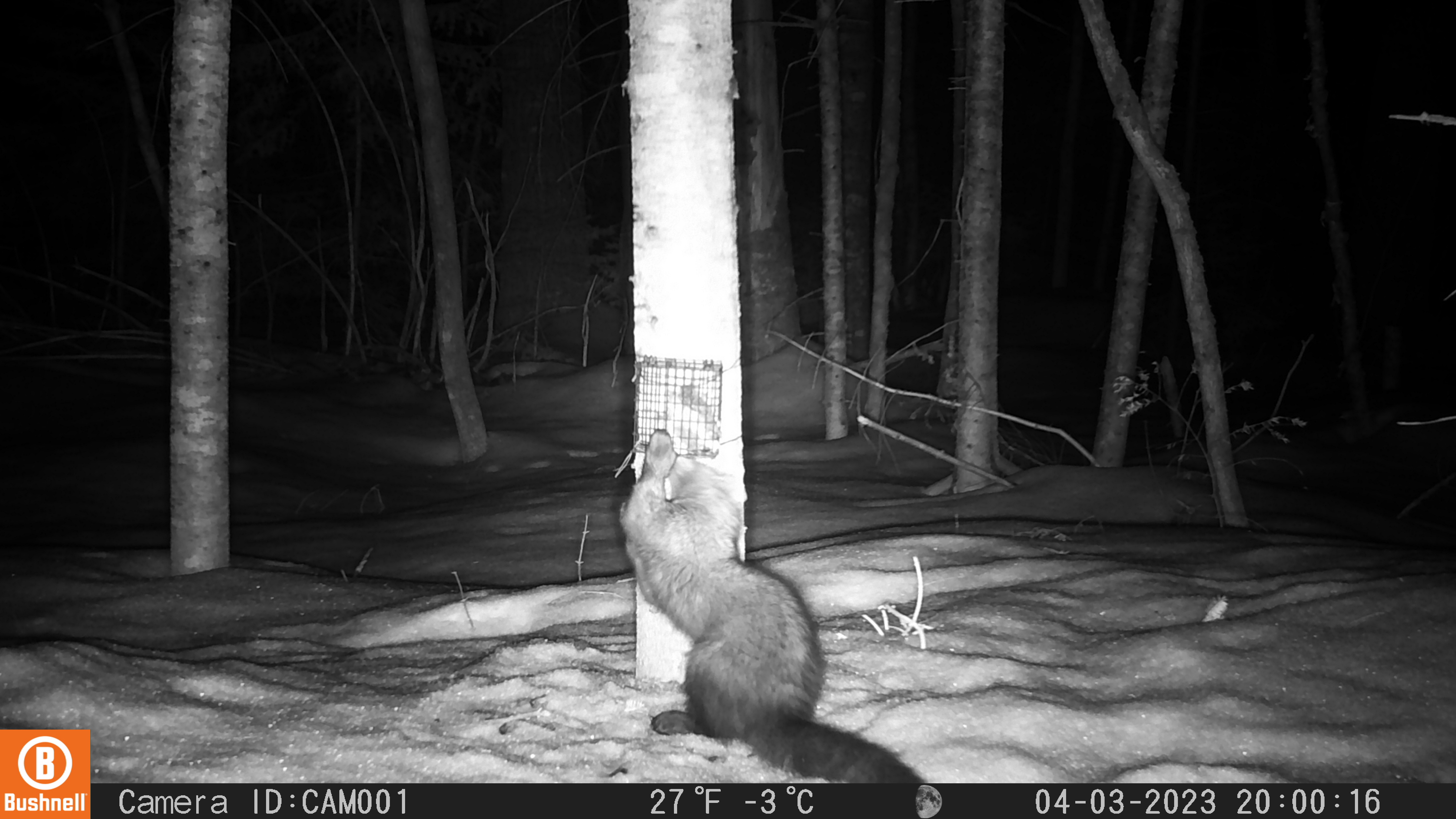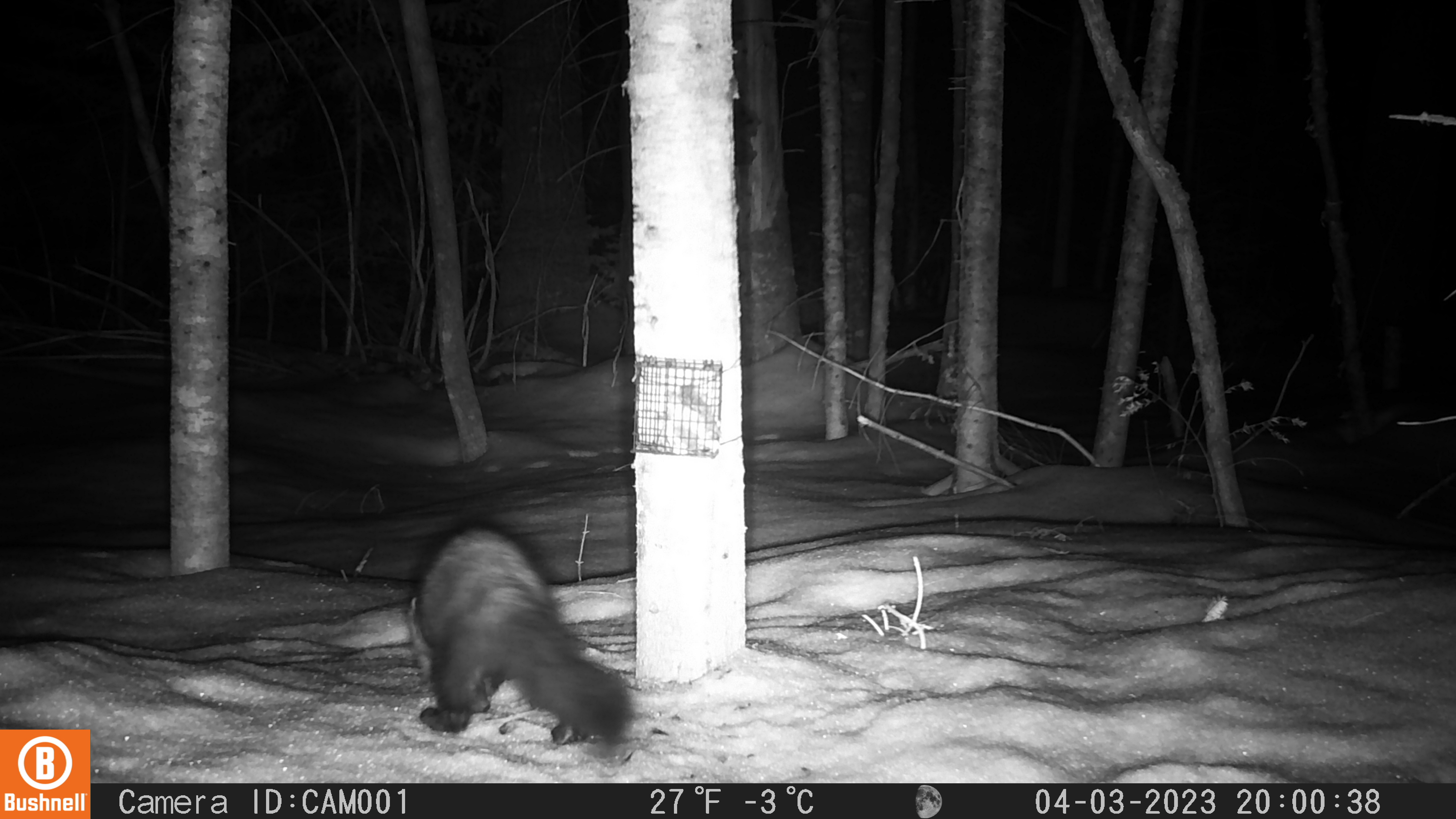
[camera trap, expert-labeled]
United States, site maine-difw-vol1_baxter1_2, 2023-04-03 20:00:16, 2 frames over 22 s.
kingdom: Animalia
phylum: Chordata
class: Mammalia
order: Carnivora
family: Mustelidae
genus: Pekania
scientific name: Pekania pennanti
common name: fisher